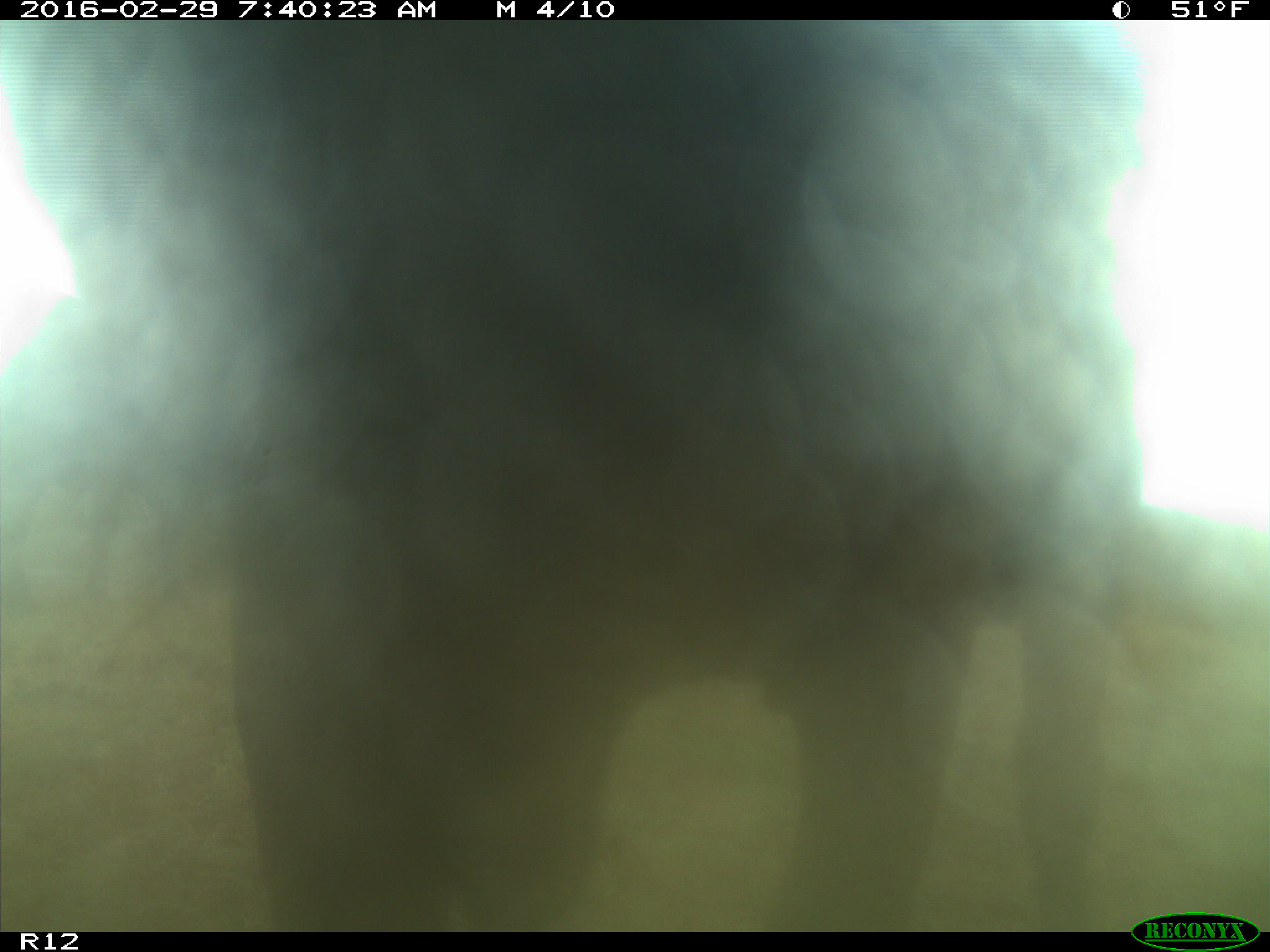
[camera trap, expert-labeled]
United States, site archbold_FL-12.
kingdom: Animalia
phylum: Chordata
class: Mammalia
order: Artiodactyla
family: Bovidae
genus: Bos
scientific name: Bos taurus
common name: domestic cow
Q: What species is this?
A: Bos taurus (domestic cow).